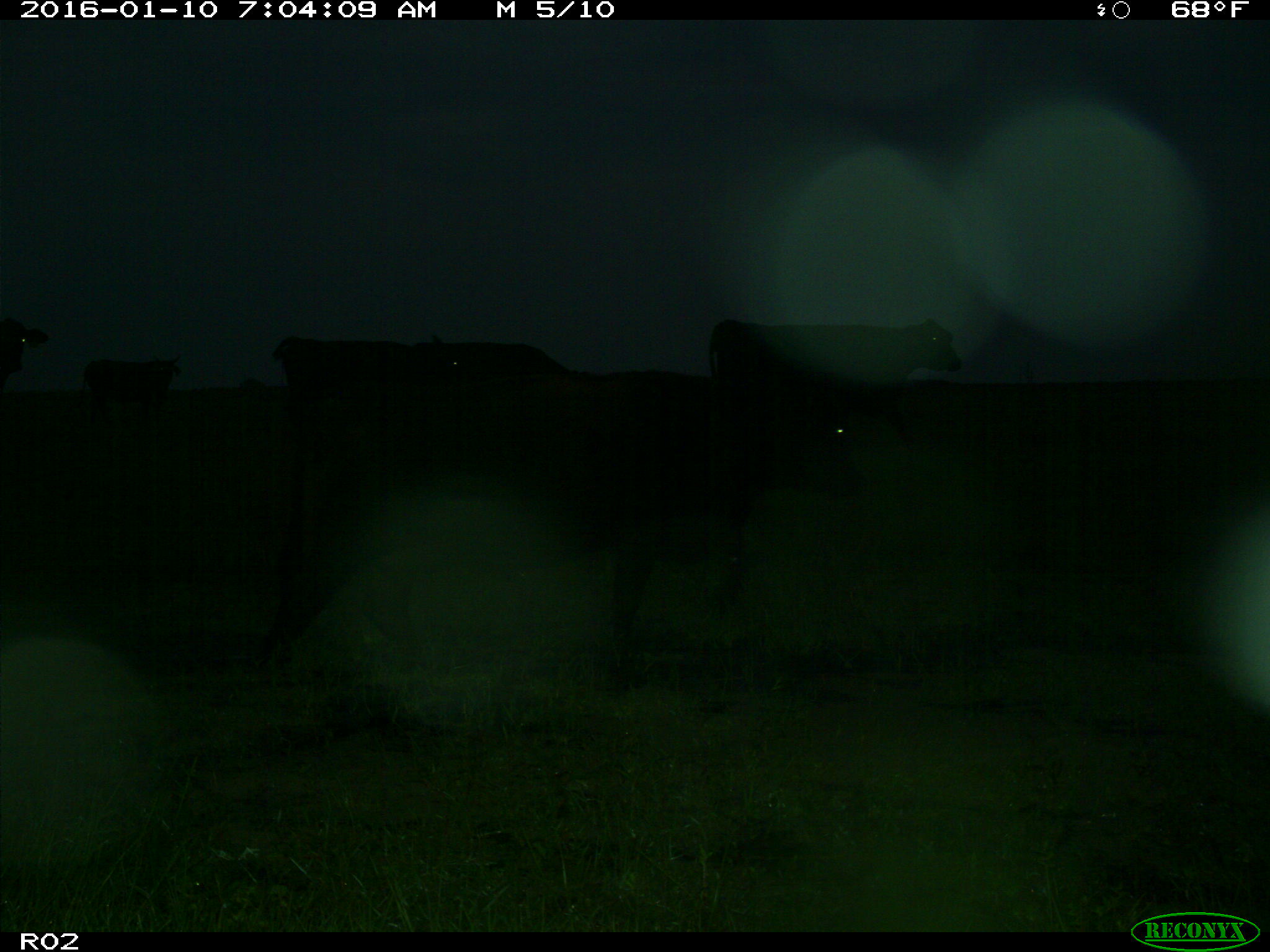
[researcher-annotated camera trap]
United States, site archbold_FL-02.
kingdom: Animalia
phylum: Chordata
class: Mammalia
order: Artiodactyla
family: Bovidae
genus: Bos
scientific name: Bos taurus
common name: domestic cow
Bos taurus (domestic cow).